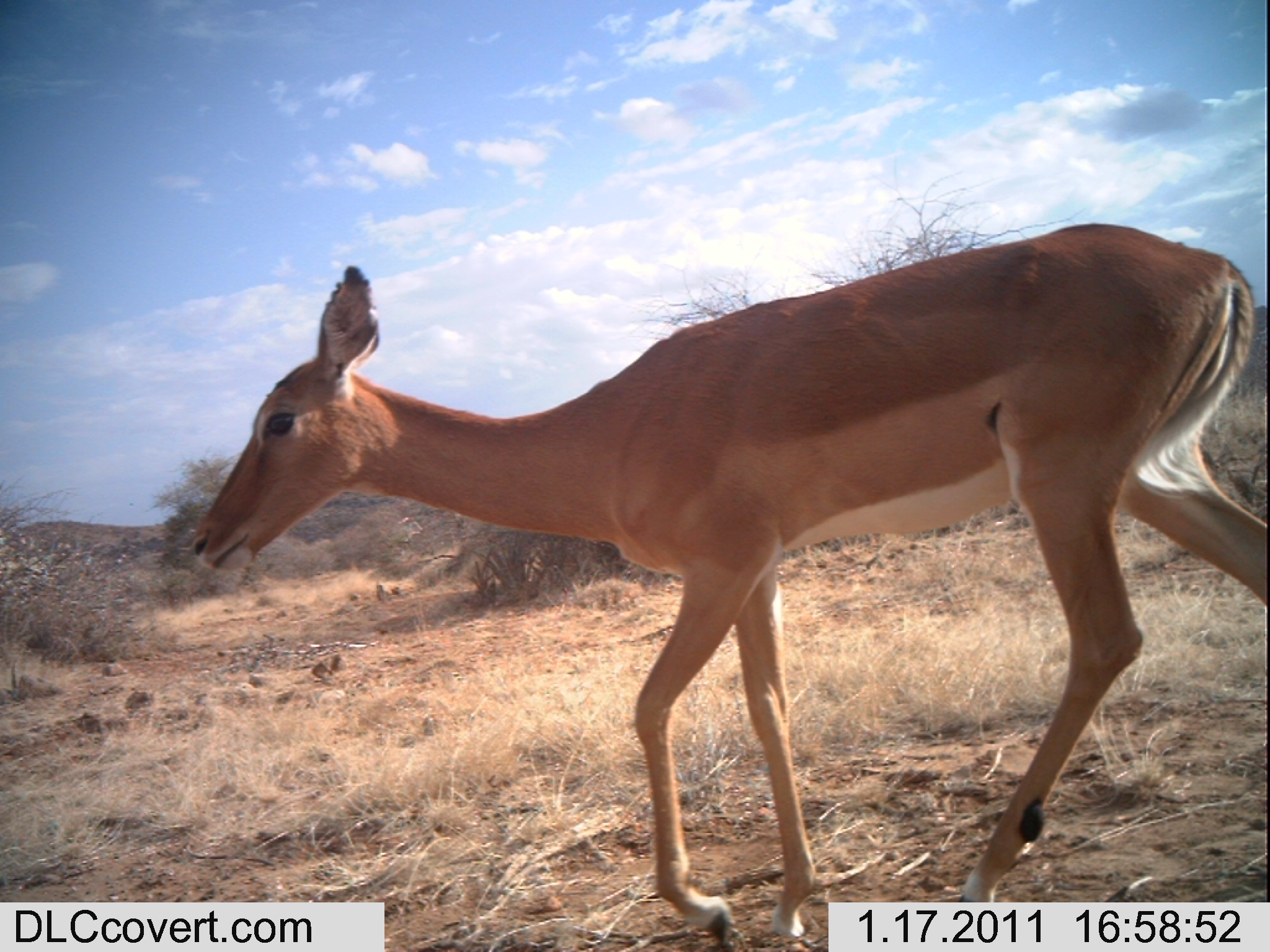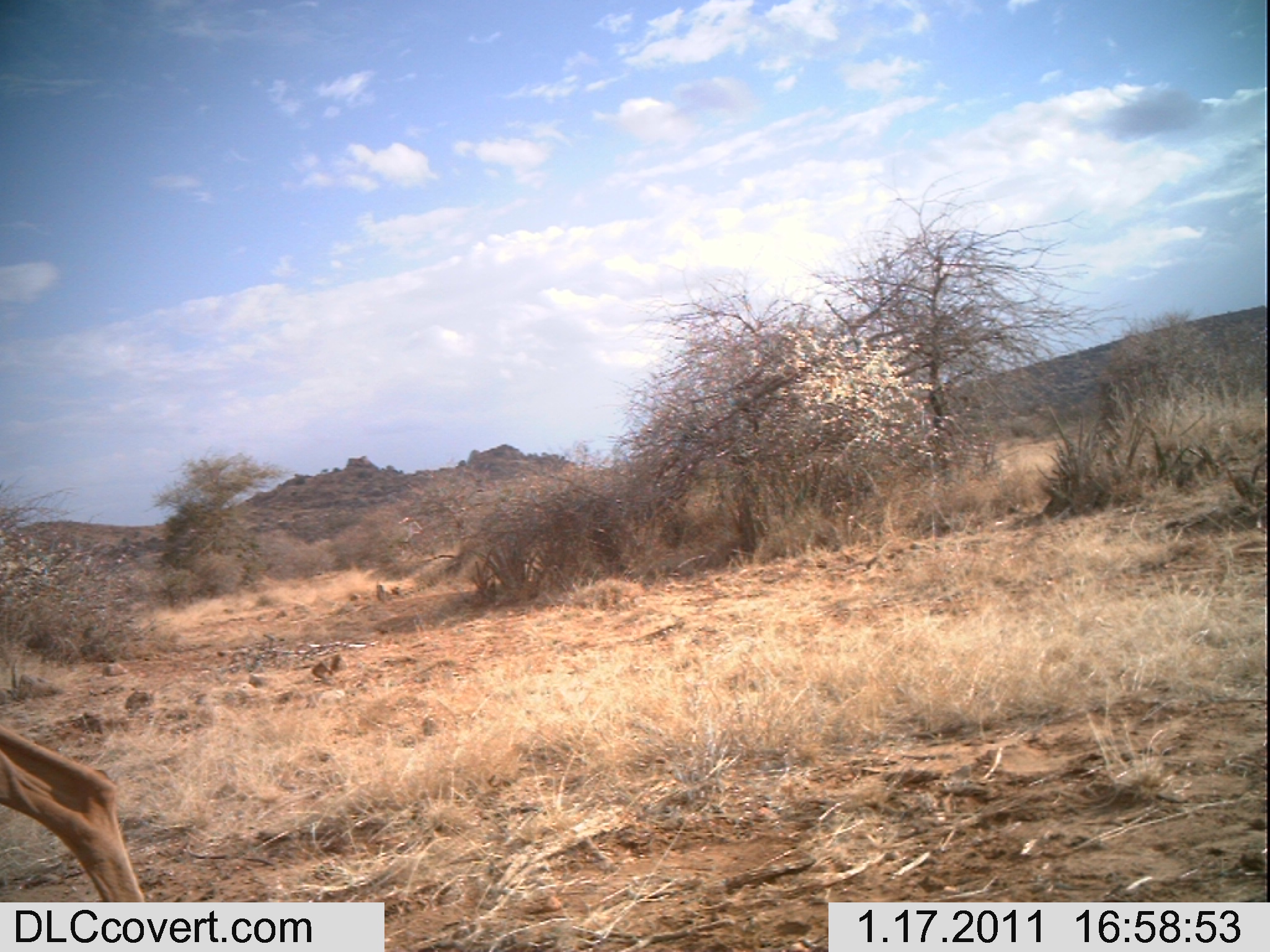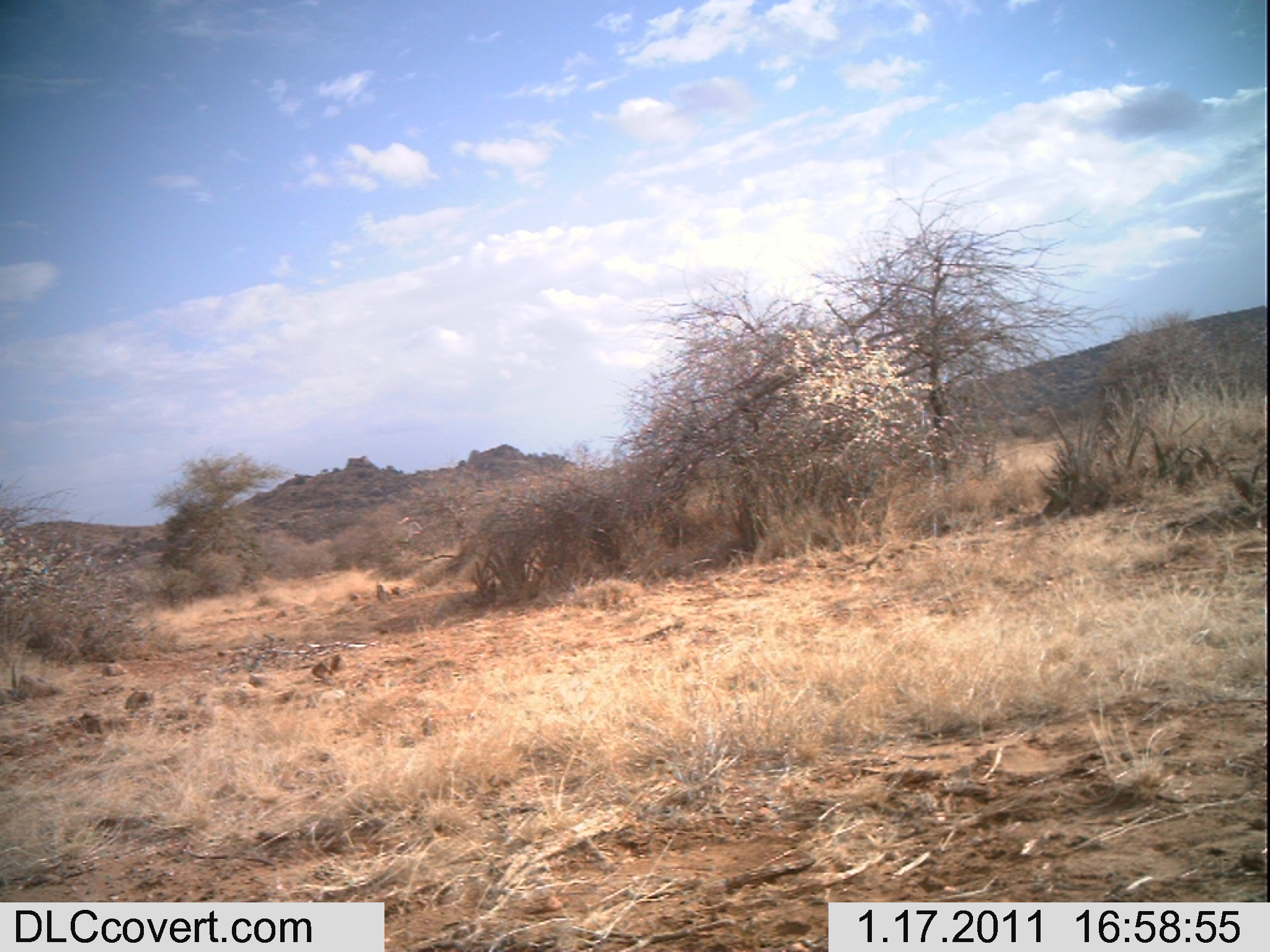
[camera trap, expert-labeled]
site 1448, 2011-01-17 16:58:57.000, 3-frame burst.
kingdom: Animalia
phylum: Chordata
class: Mammalia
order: Artiodactyla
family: Bovidae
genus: Aepyceros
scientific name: Aepyceros melampus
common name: impala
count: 1